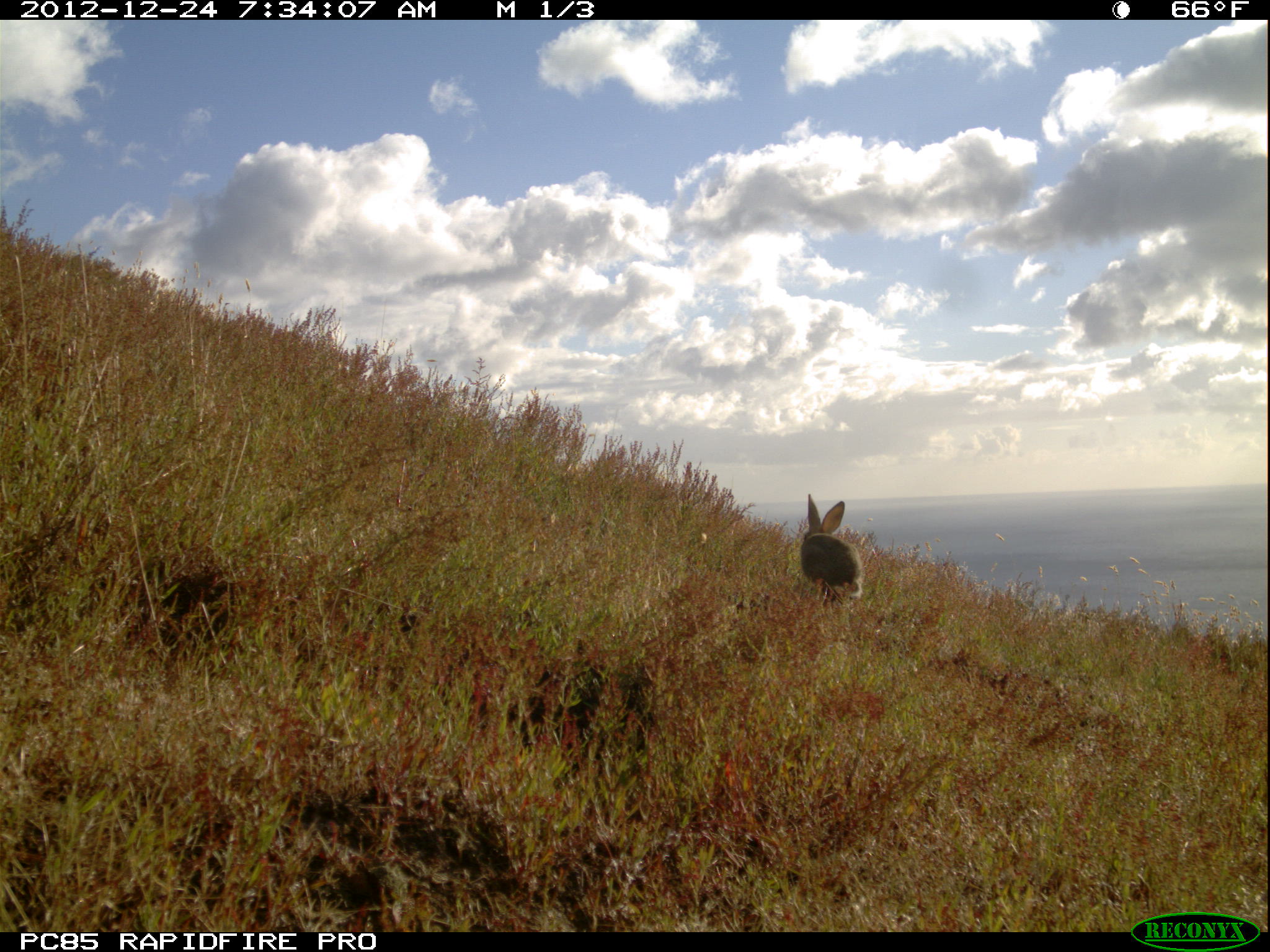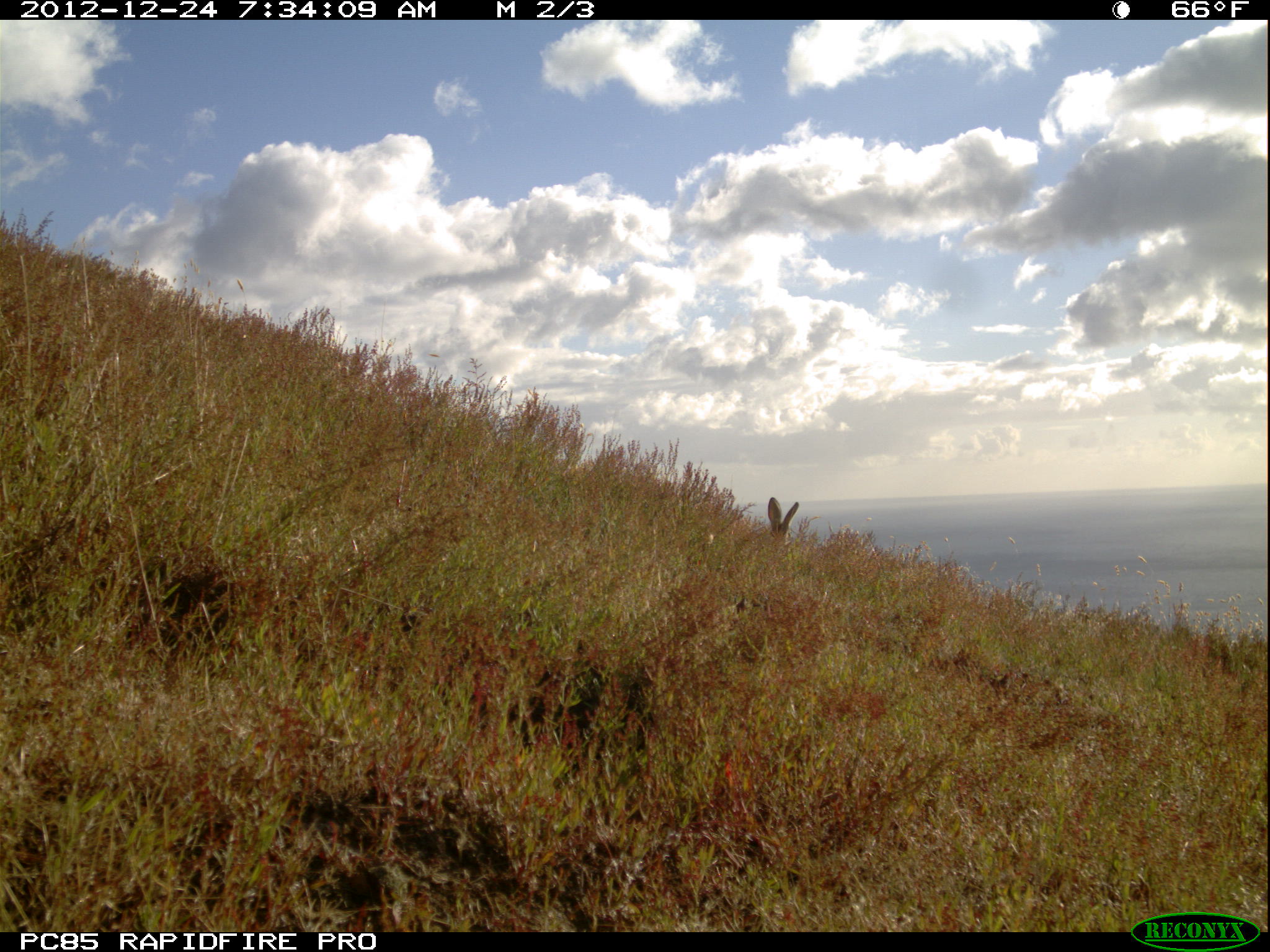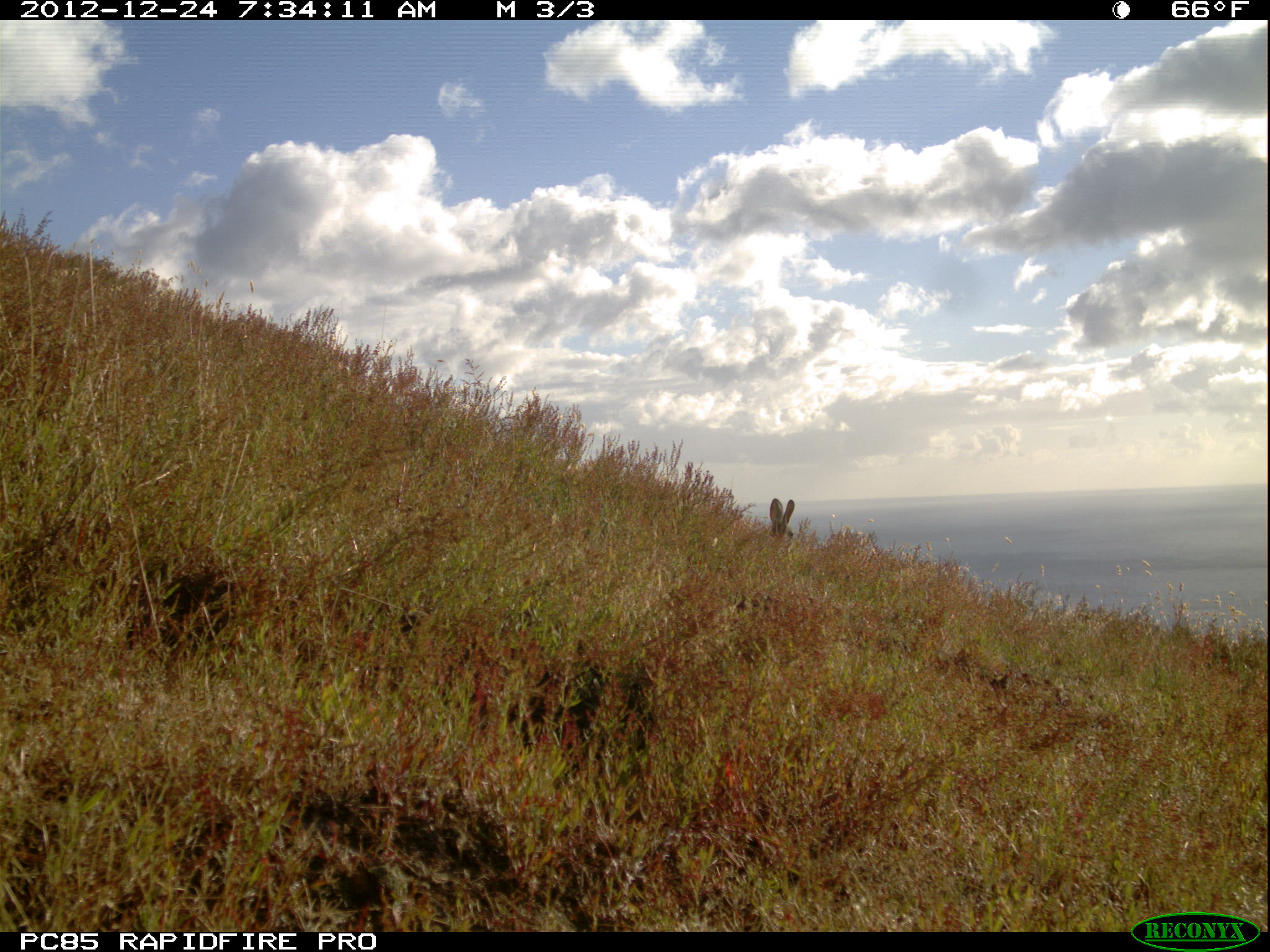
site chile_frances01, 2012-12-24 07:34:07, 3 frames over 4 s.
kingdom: Animalia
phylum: Chordata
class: Mammalia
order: Lagomorpha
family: Leporidae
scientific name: Leporidae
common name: rabbits and hares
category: rabbit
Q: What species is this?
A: Rabbit (rabbits and hares) (Leporidae).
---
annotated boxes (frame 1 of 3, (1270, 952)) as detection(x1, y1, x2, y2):
rabbit: detection(797, 493, 863, 612)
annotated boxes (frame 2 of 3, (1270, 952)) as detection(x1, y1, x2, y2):
rabbit: detection(730, 496, 799, 565)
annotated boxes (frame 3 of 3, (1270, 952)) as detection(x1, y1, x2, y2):
rabbit: detection(766, 496, 792, 544)